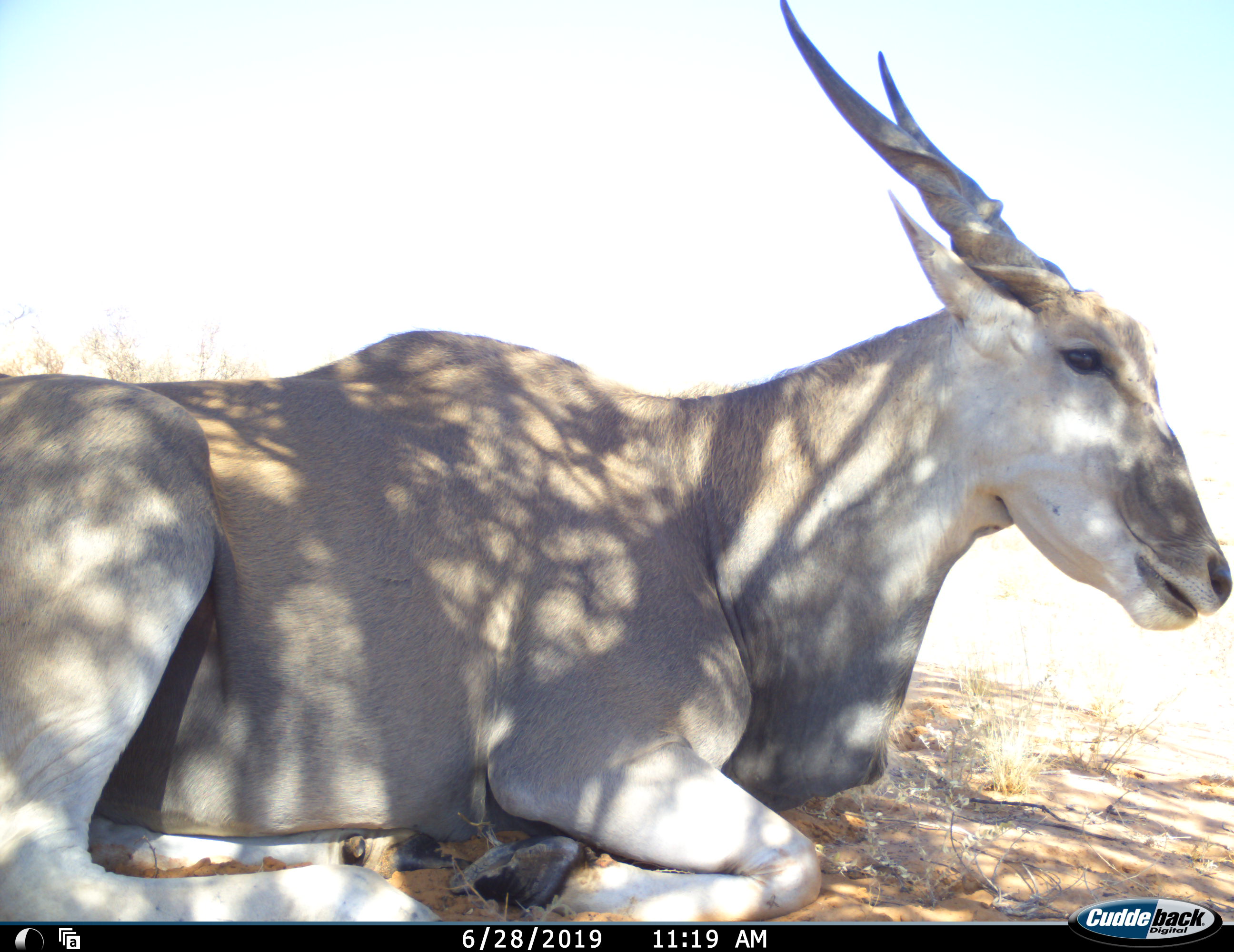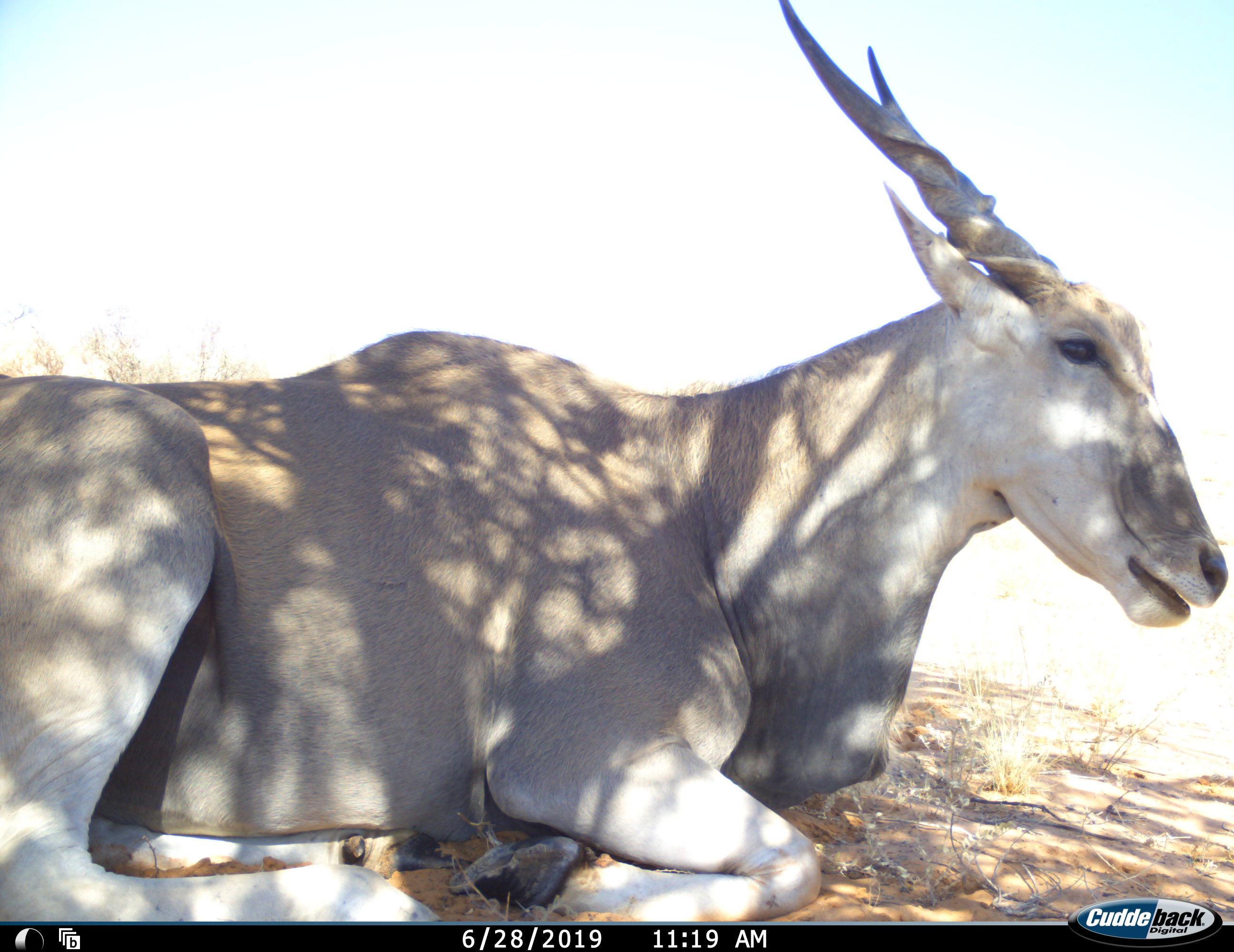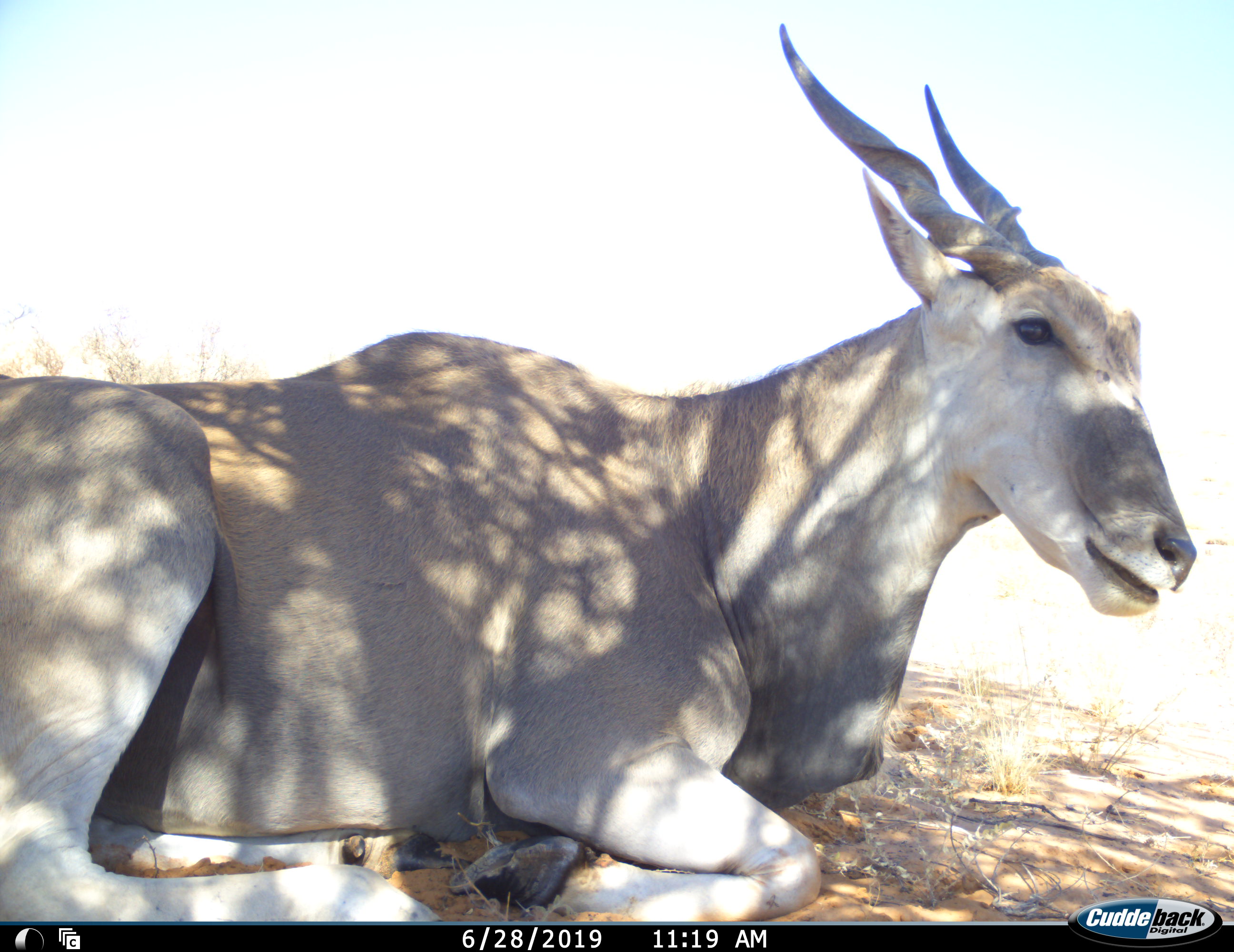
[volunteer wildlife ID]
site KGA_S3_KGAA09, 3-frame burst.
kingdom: Animalia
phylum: Chordata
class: Mammalia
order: Artiodactyla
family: Bovidae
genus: Tragelaphus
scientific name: Tragelaphus oryx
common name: eland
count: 1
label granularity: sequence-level